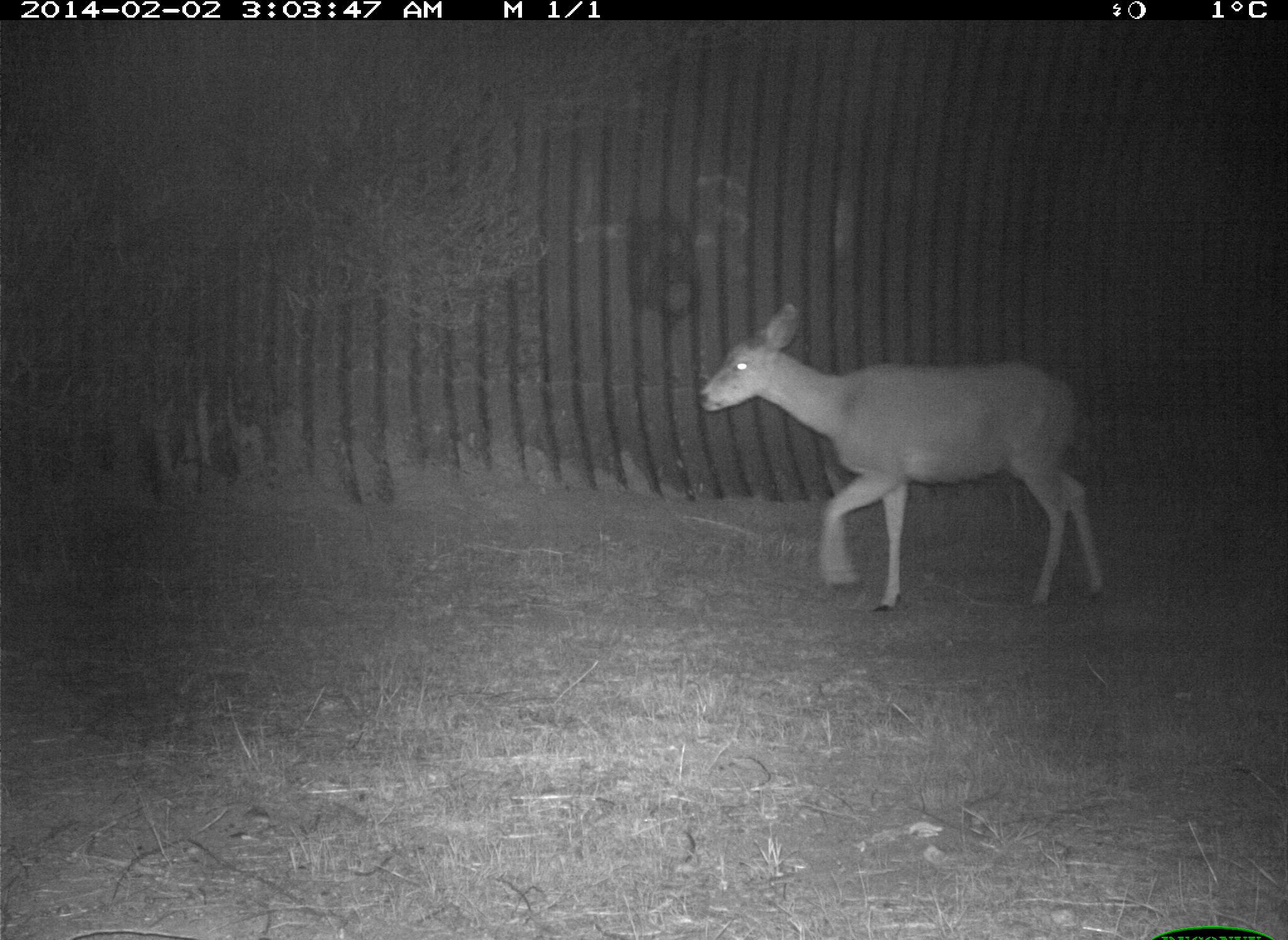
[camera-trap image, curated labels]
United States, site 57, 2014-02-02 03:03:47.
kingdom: Animalia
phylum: Chordata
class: Mammalia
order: Artiodactyla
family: Cervidae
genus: Odocoileus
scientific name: Odocoileus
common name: deer